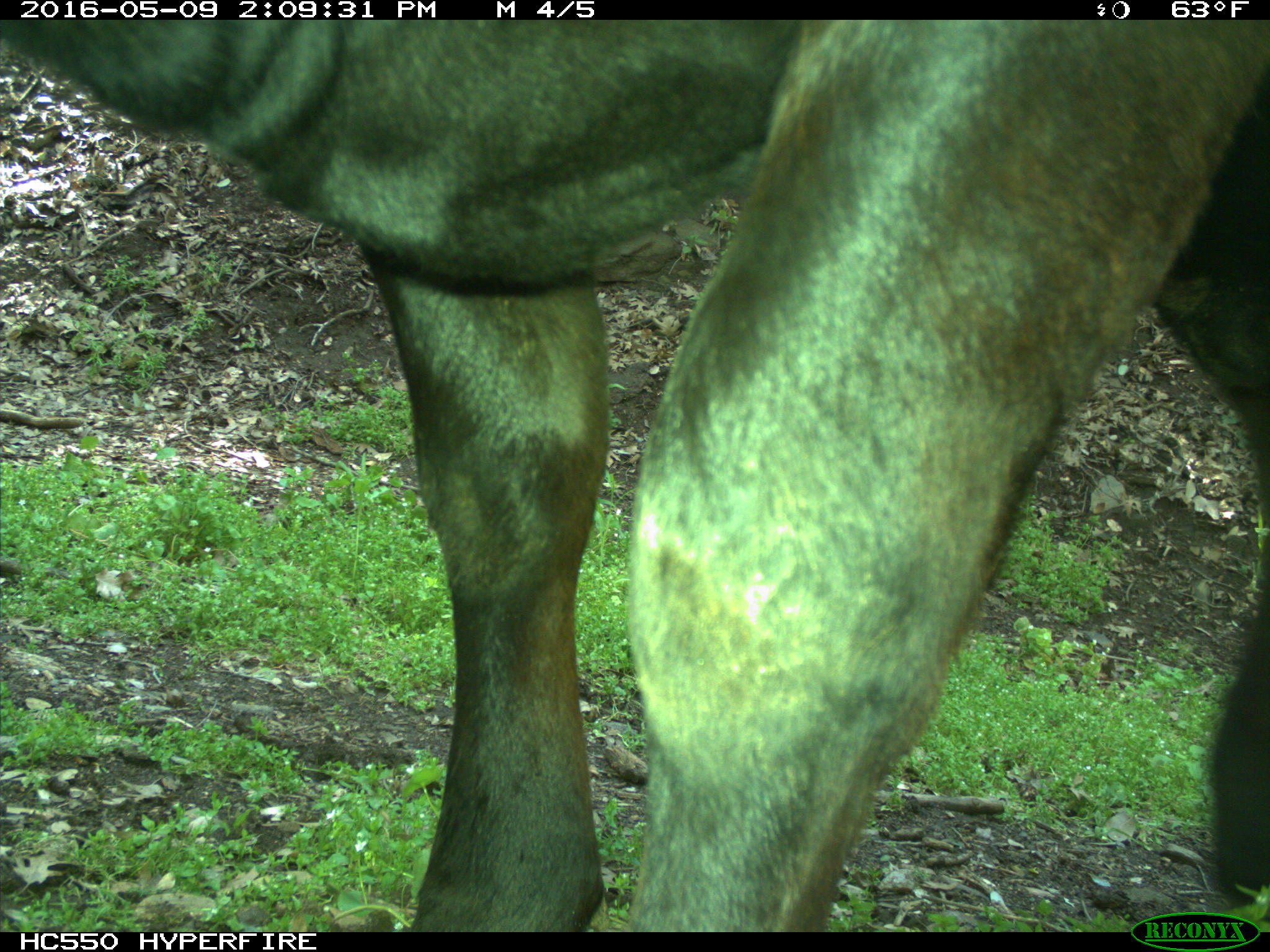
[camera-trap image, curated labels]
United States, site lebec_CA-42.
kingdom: Animalia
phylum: Chordata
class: Mammalia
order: Artiodactyla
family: Bovidae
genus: Bos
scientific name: Bos taurus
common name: domestic cow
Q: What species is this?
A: Bos taurus (domestic cow).